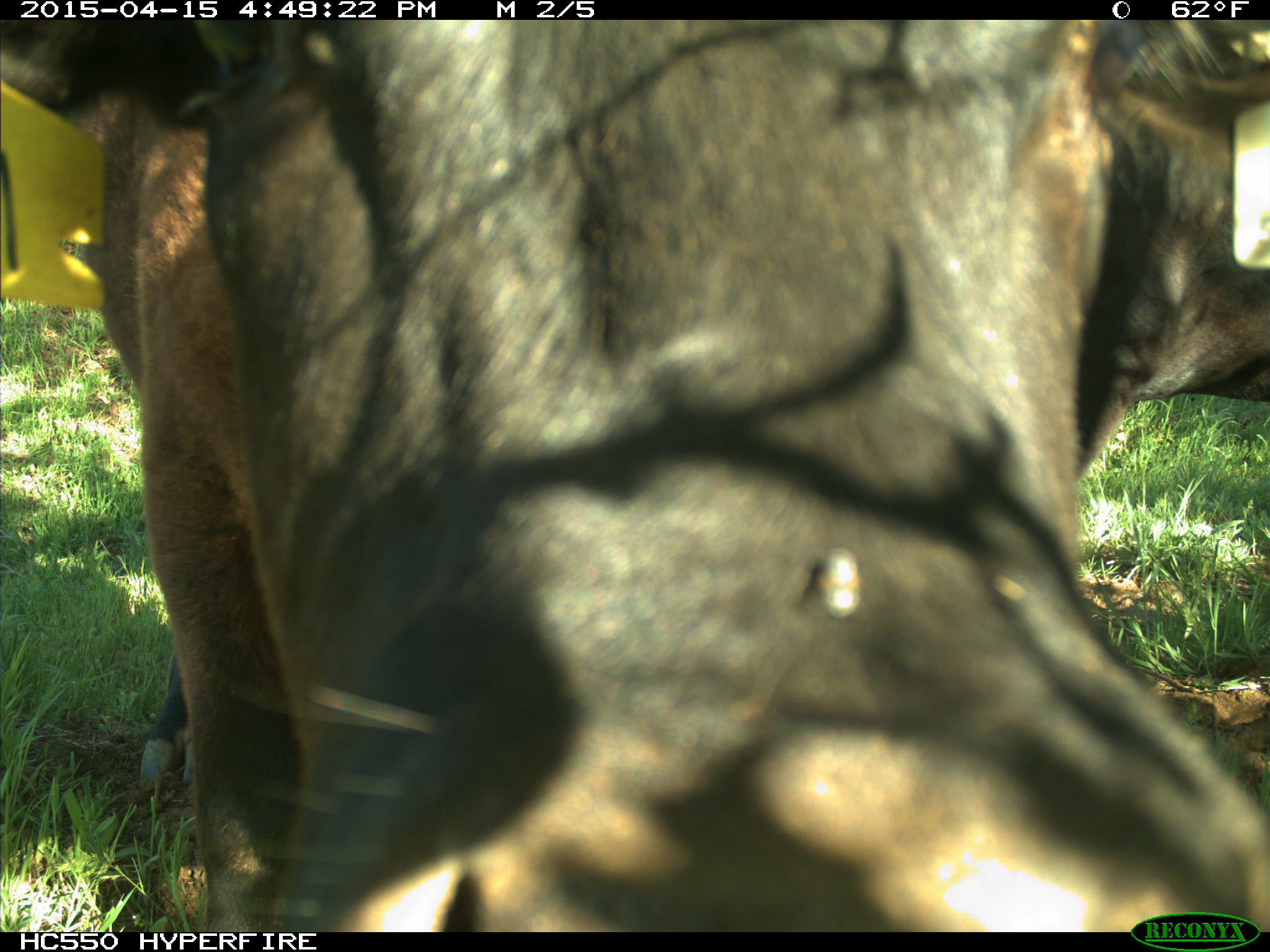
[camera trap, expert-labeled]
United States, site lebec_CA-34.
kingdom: Animalia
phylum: Chordata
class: Mammalia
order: Artiodactyla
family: Bovidae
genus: Bos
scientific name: Bos taurus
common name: domestic cow